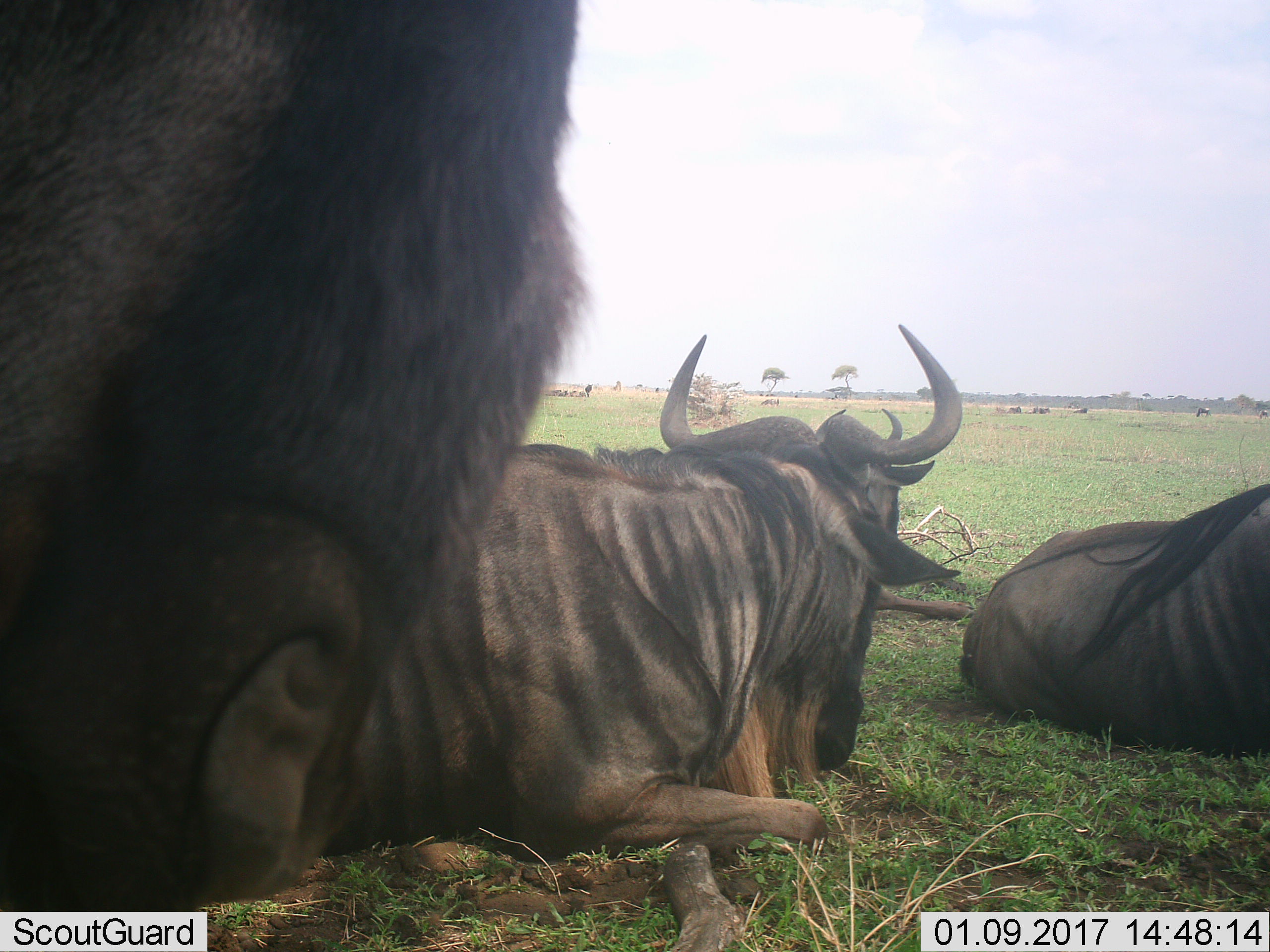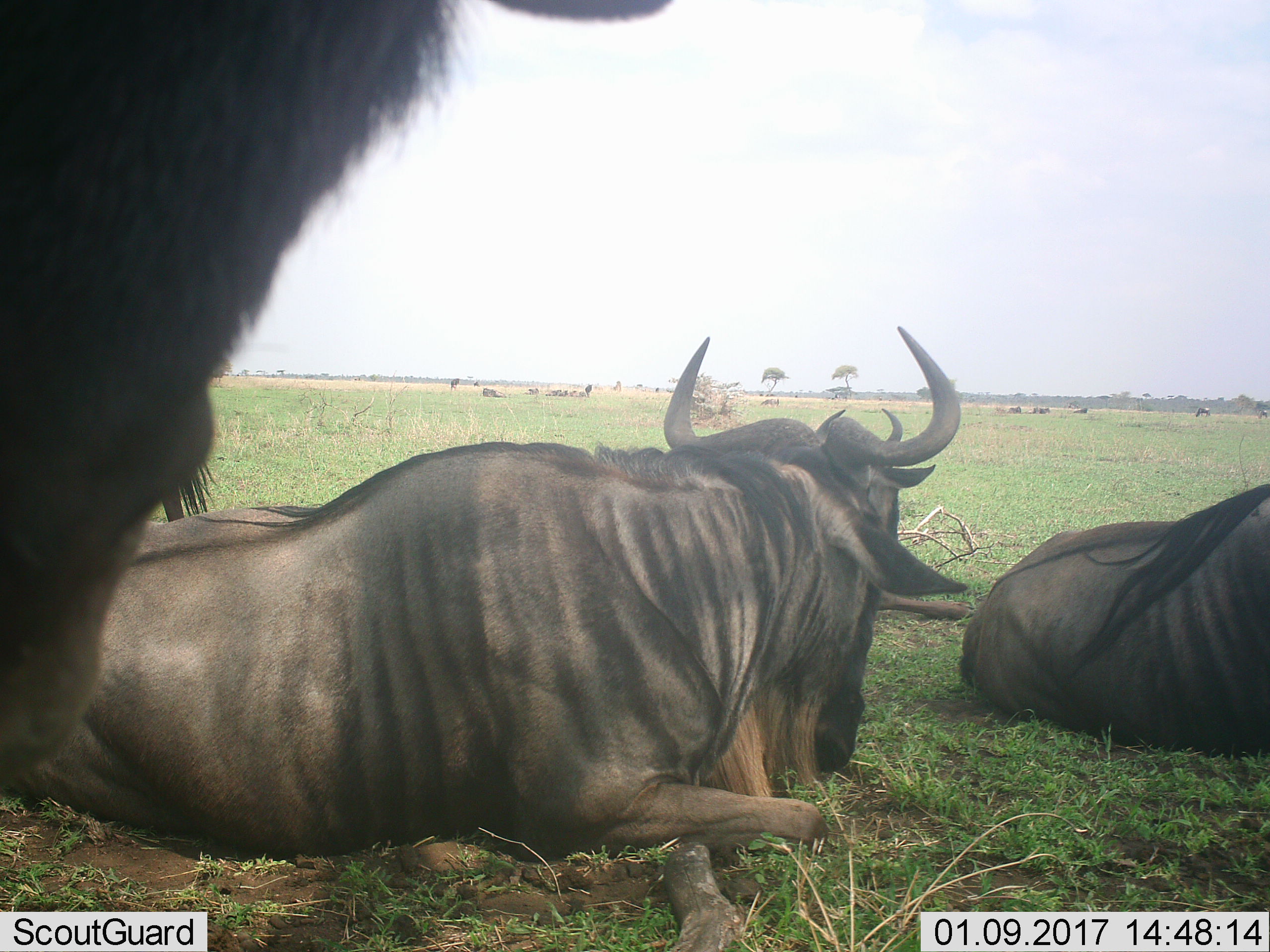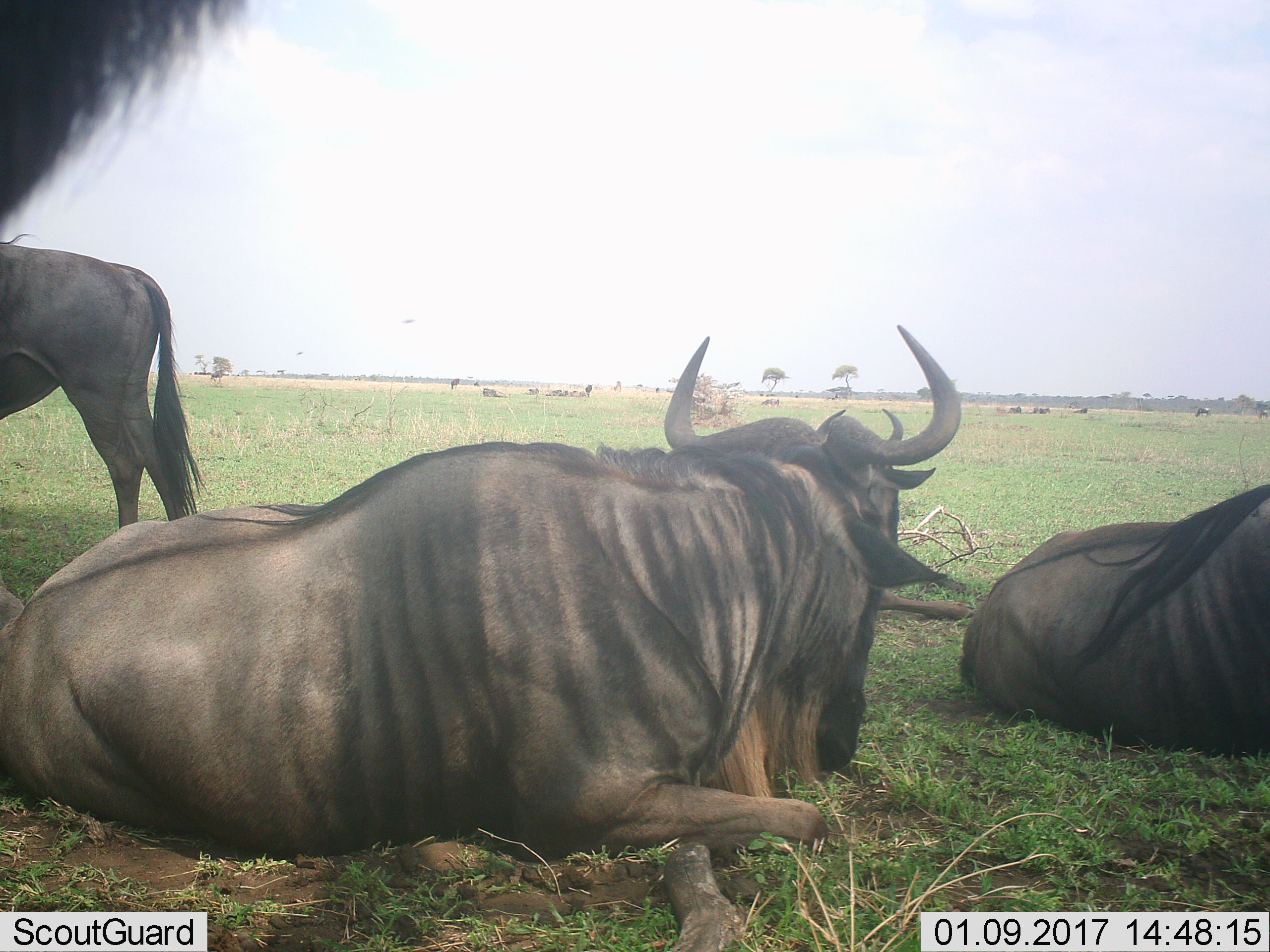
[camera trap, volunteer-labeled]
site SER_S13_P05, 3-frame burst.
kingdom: Animalia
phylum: Chordata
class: Mammalia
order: Artiodactyla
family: Bovidae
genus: Connochaetes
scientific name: Connochaetes taurinus taurinus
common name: blue wildebeest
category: wildebeestblue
Wildebeestblue (blue wildebeest) (Connochaetes taurinus taurinus), count 5. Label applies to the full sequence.